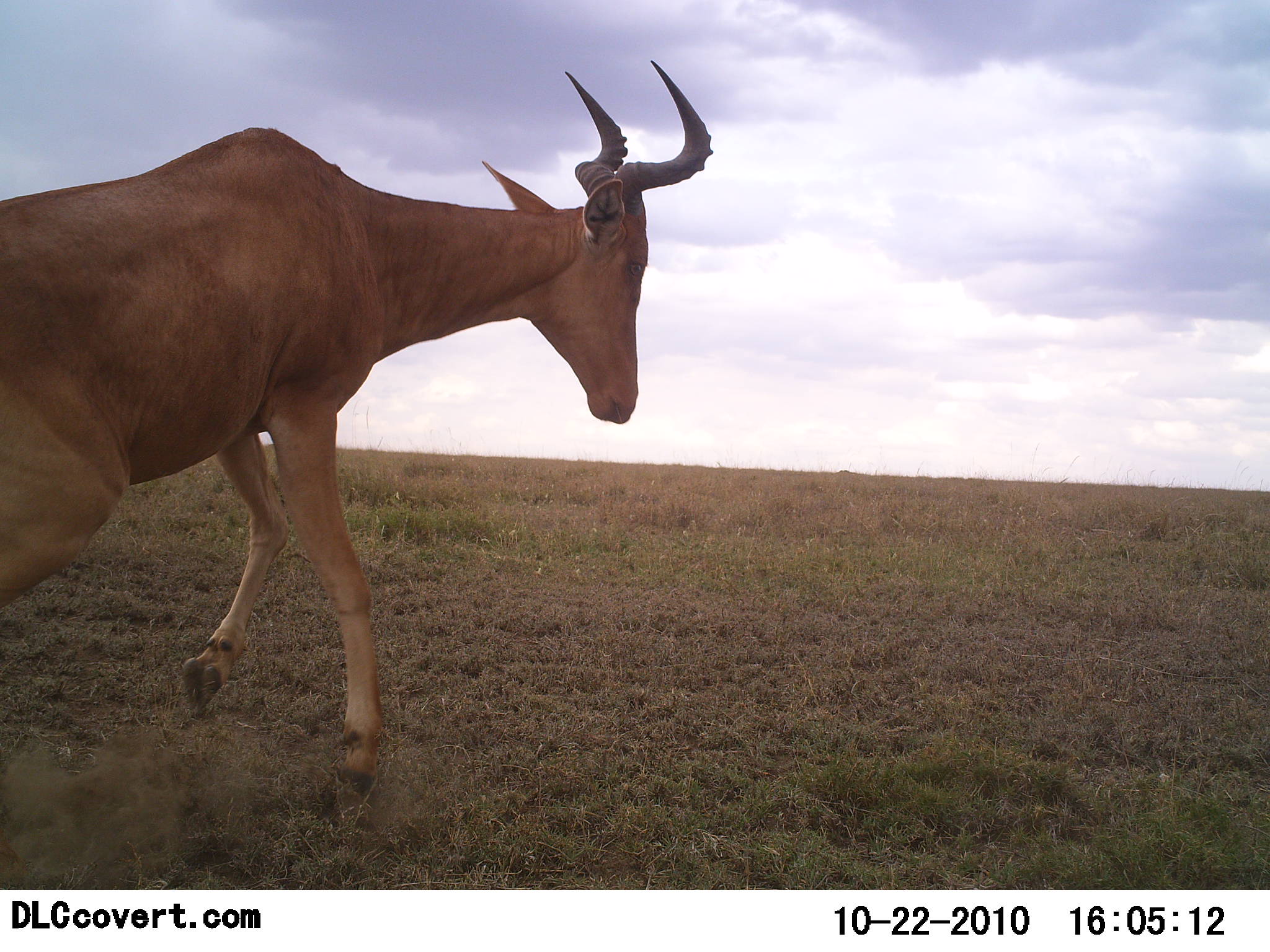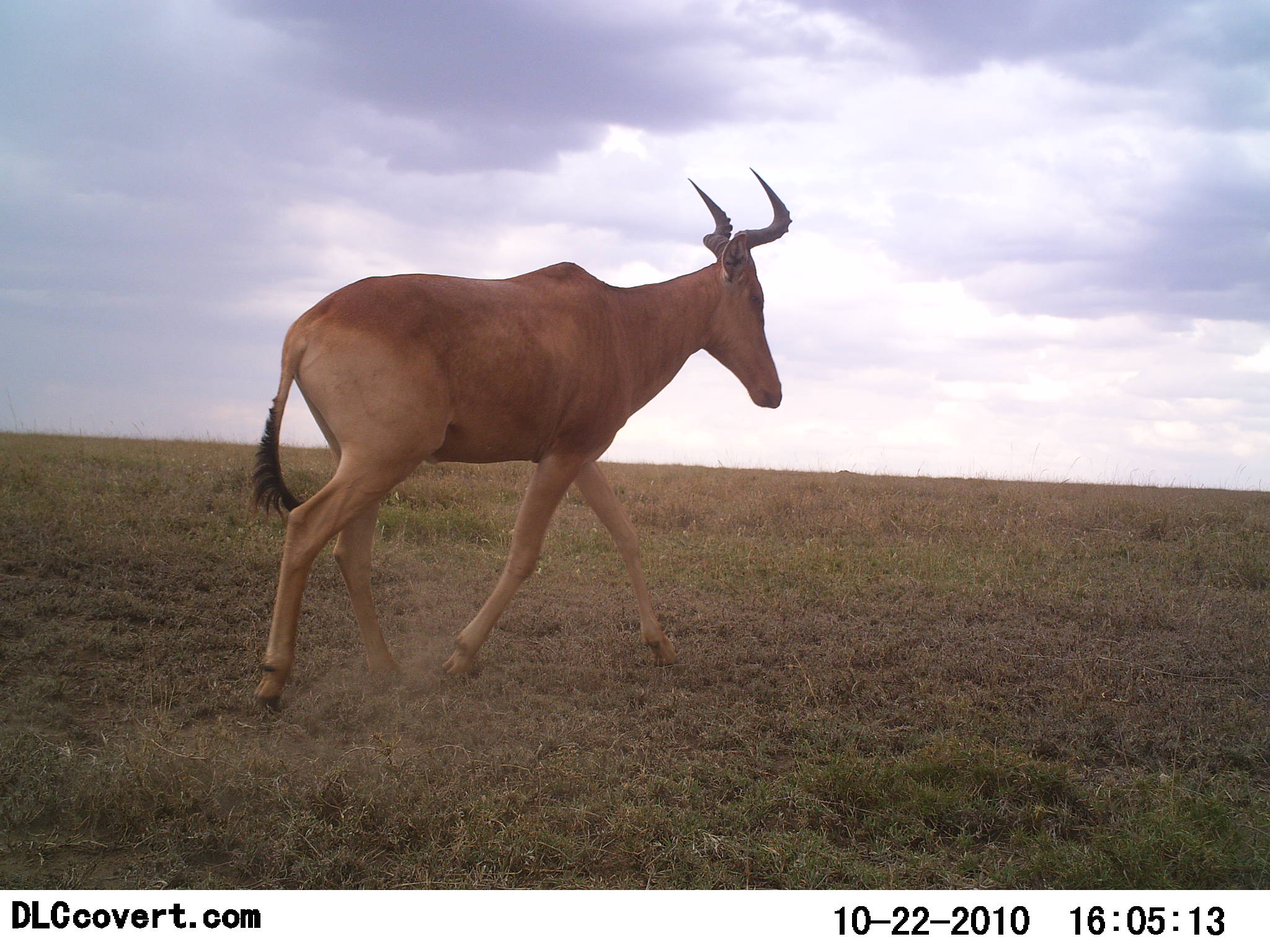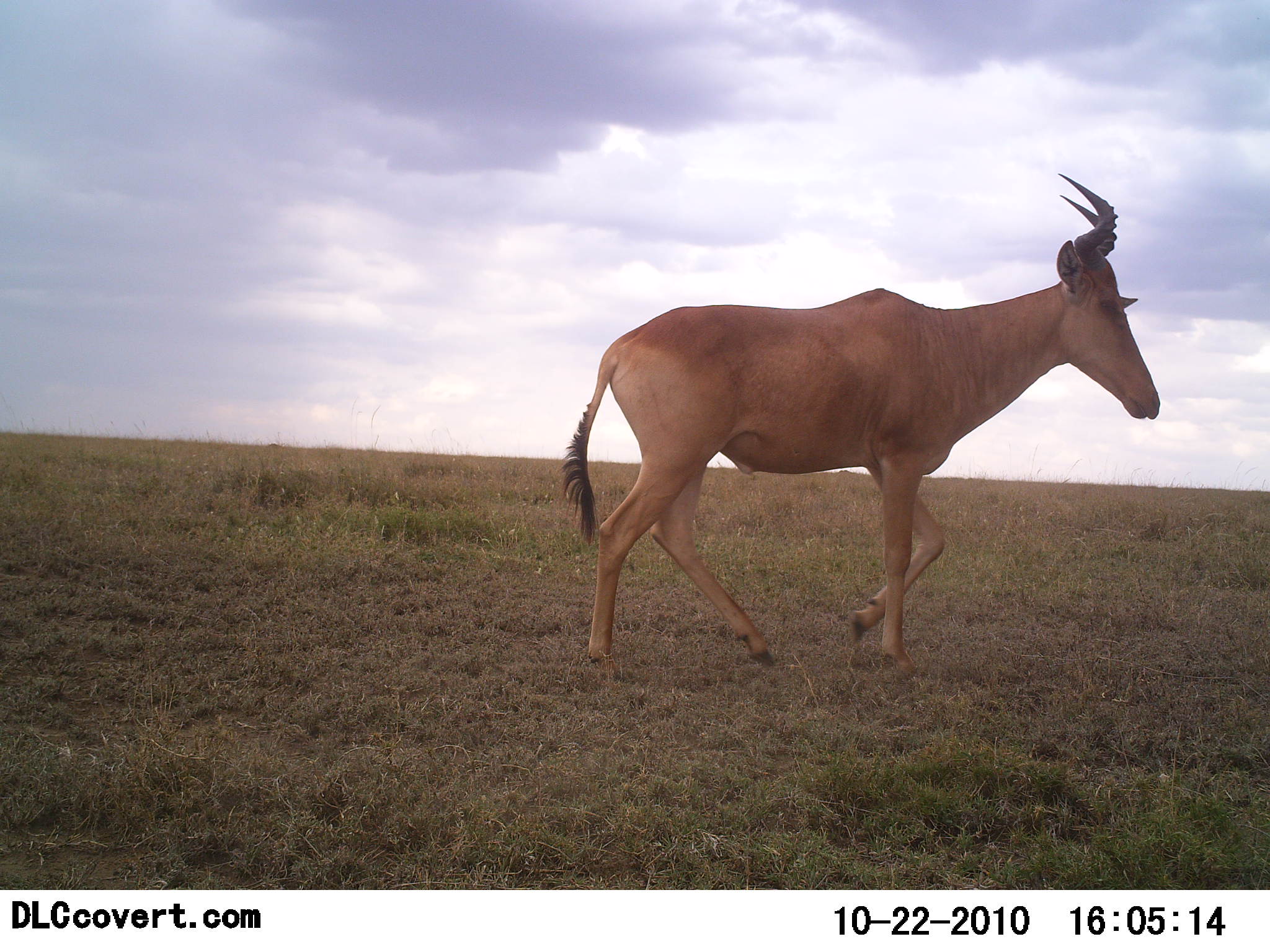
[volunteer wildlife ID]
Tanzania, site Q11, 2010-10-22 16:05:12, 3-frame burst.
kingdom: Animalia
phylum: Chordata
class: Mammalia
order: Artiodactyla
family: Bovidae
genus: Alcelaphus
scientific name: Alcelaphus buselaphus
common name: hartebeest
Hartebeest (Alcelaphus buselaphus), count 1. Behavior (volunteer vote fractions): standing 0%, resting 0%, moving 100%, interacting 0%. Young present (vote fraction): 0%. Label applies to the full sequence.